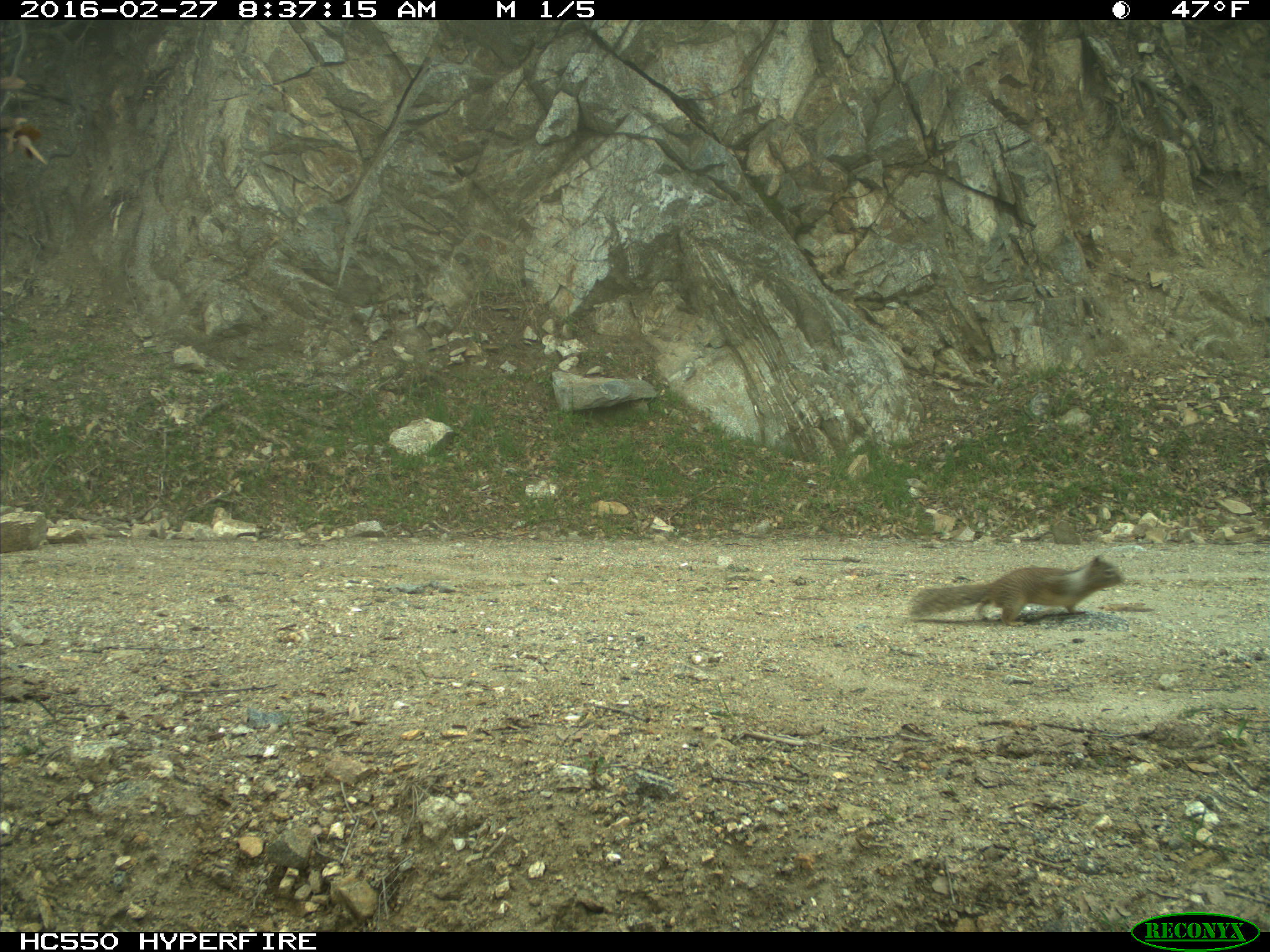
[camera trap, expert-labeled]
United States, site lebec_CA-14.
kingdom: Animalia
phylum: Chordata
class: Mammalia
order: Rodentia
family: Sciuridae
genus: Otospermophilus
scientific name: Otospermophilus beecheyi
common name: california ground squirrel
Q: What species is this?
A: Otospermophilus beecheyi (california ground squirrel).